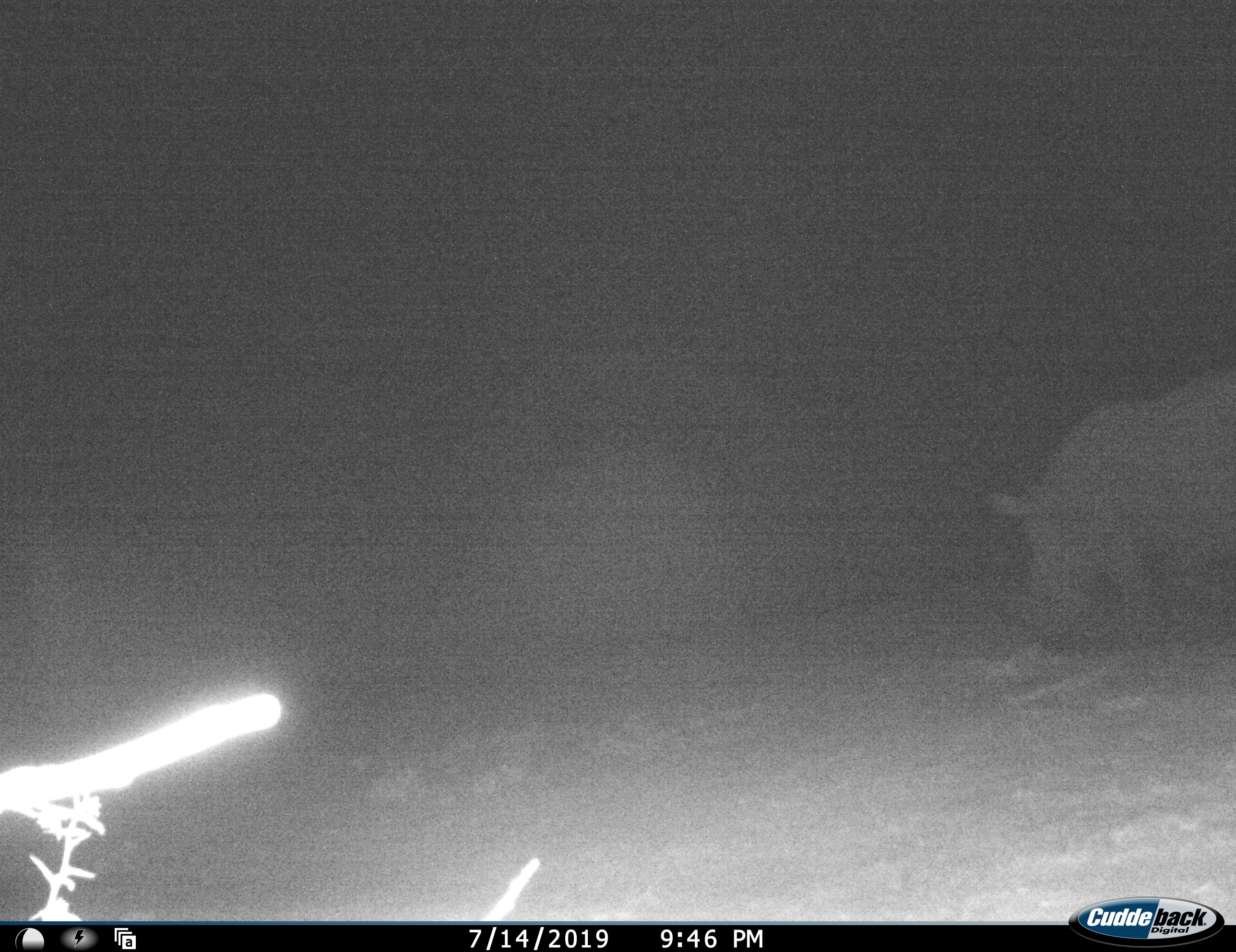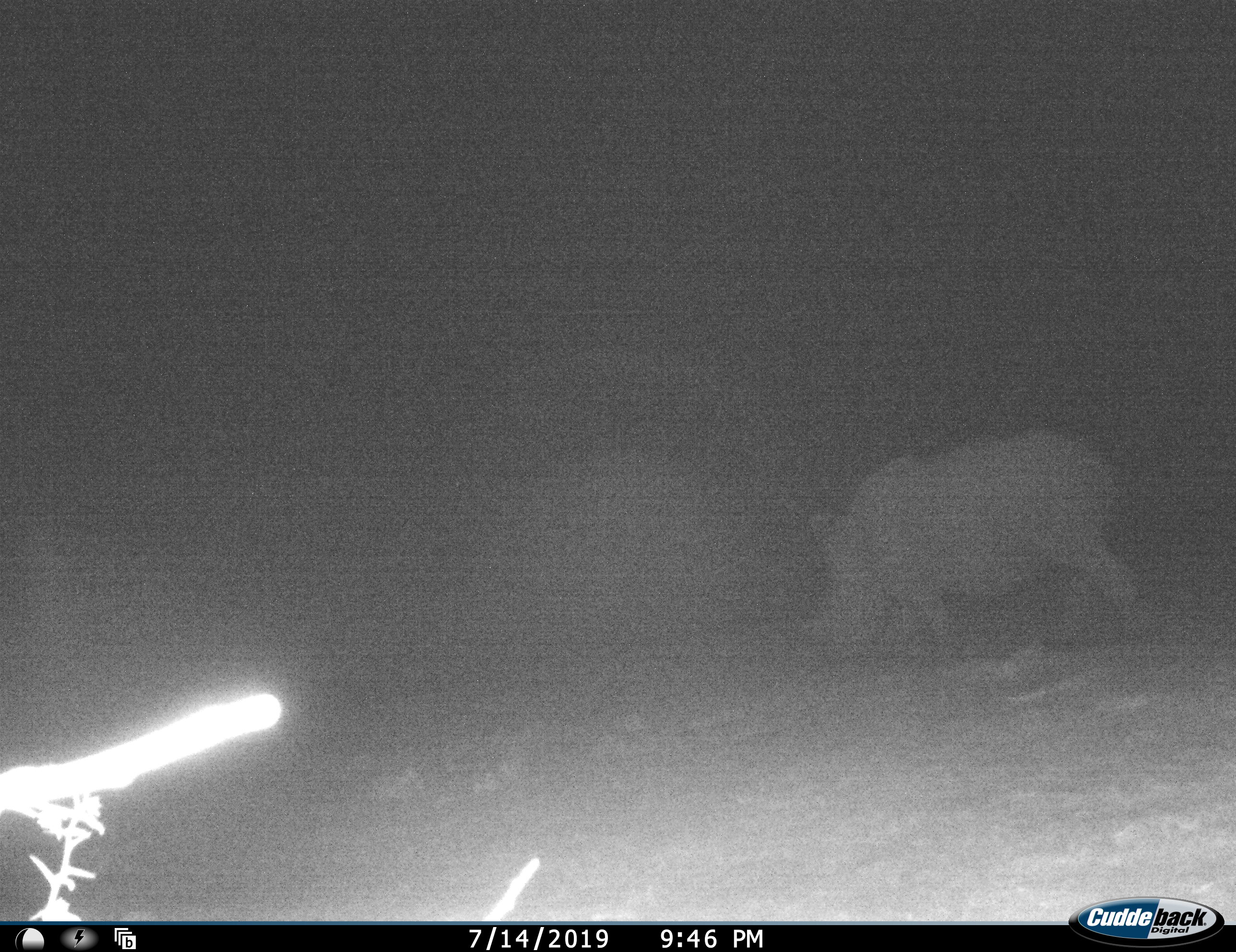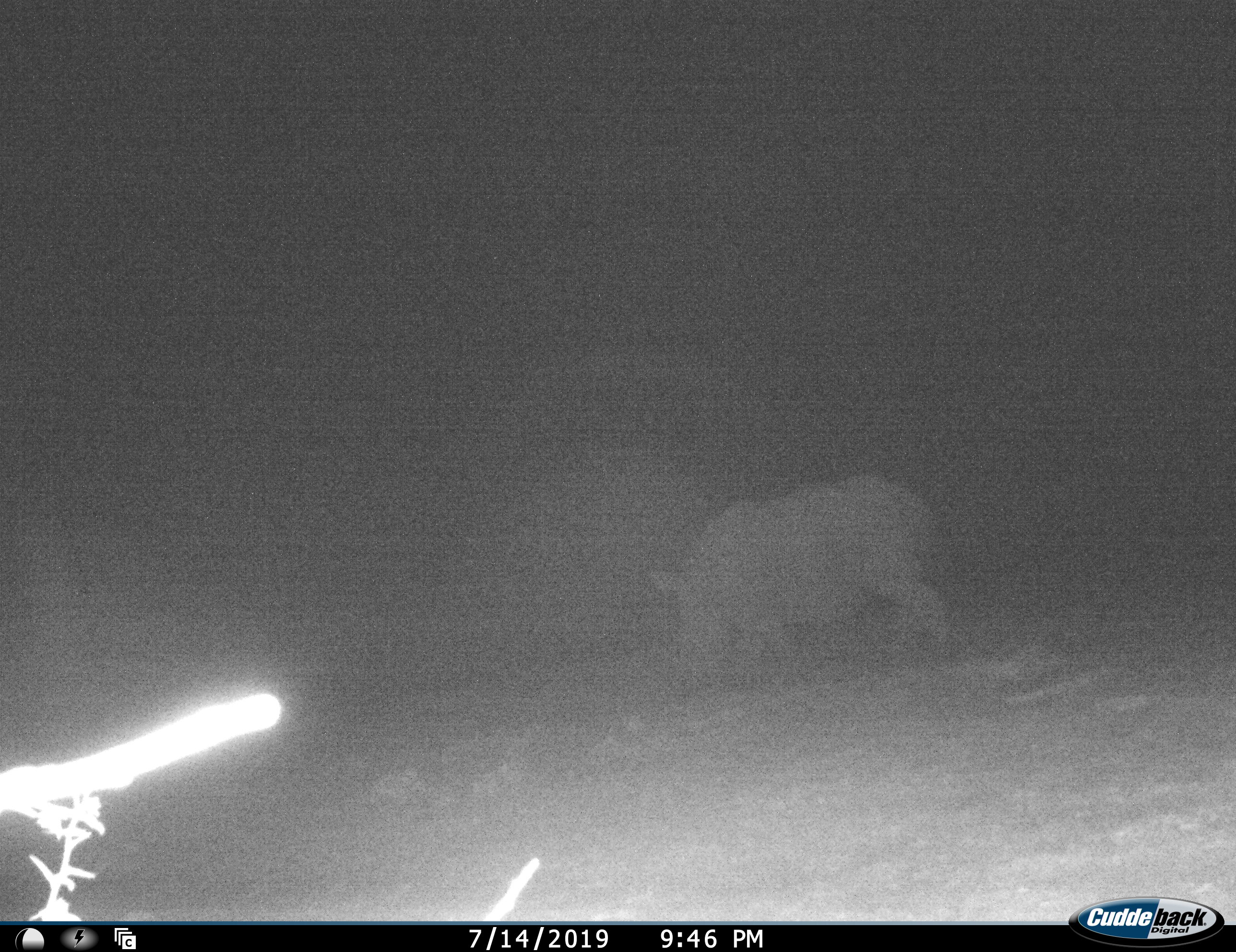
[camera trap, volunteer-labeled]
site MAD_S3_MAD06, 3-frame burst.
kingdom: Animalia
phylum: Chordata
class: Mammalia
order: Perissodactyla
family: Rhinocerotidae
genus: Ceratotherium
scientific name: Ceratotherium simum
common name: white rhinoceros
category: rhinoceroswhite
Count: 1.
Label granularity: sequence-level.